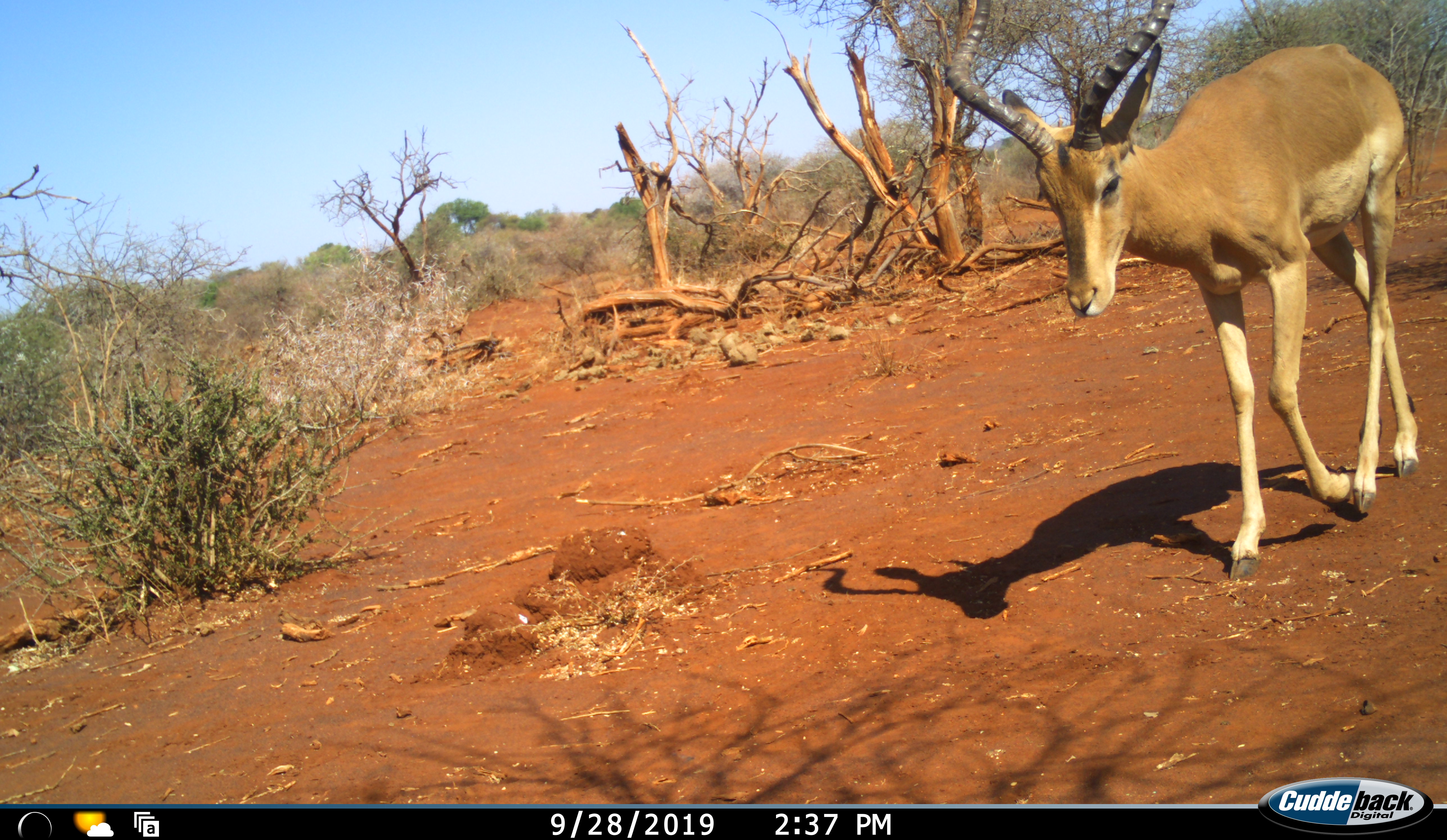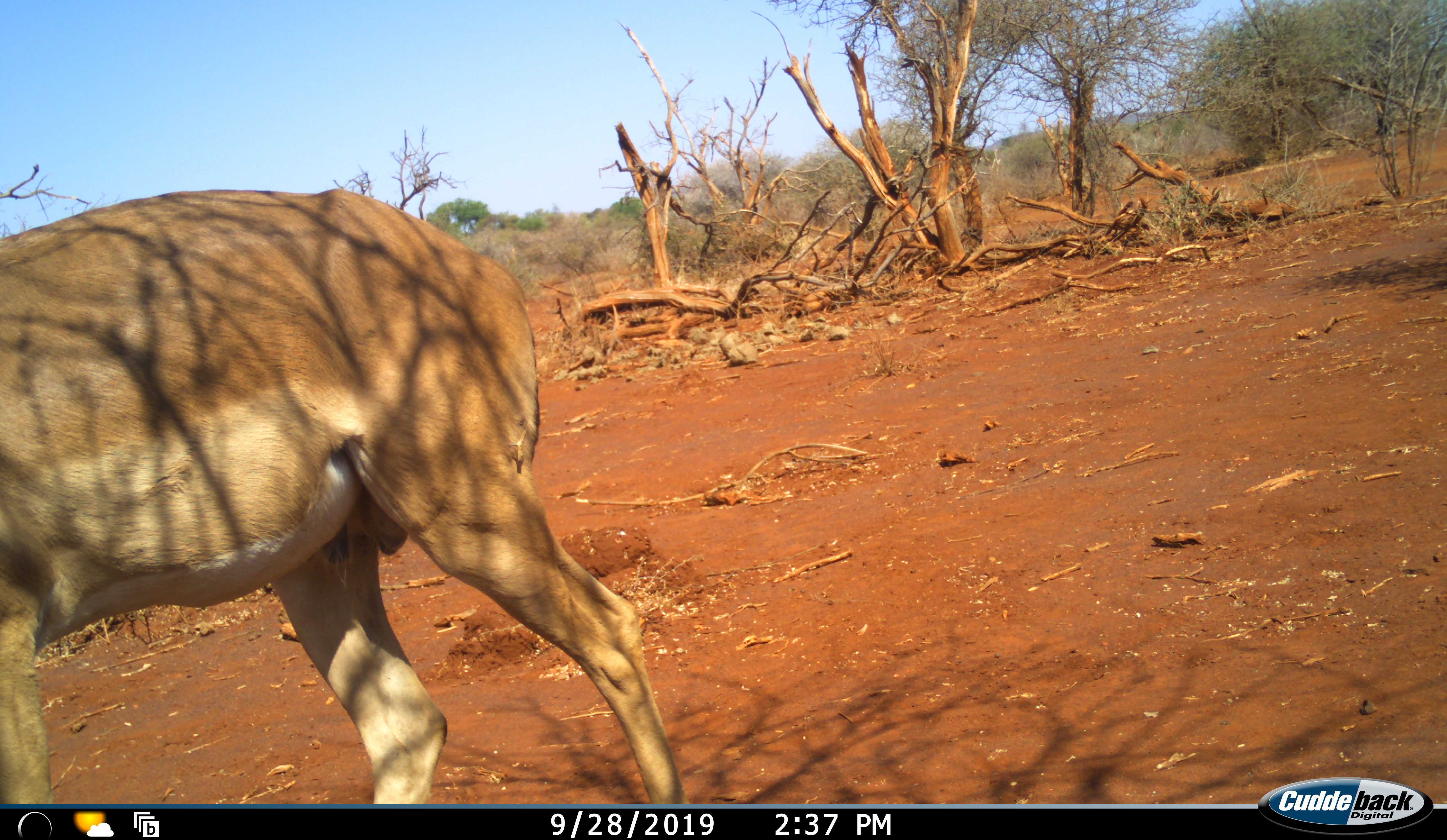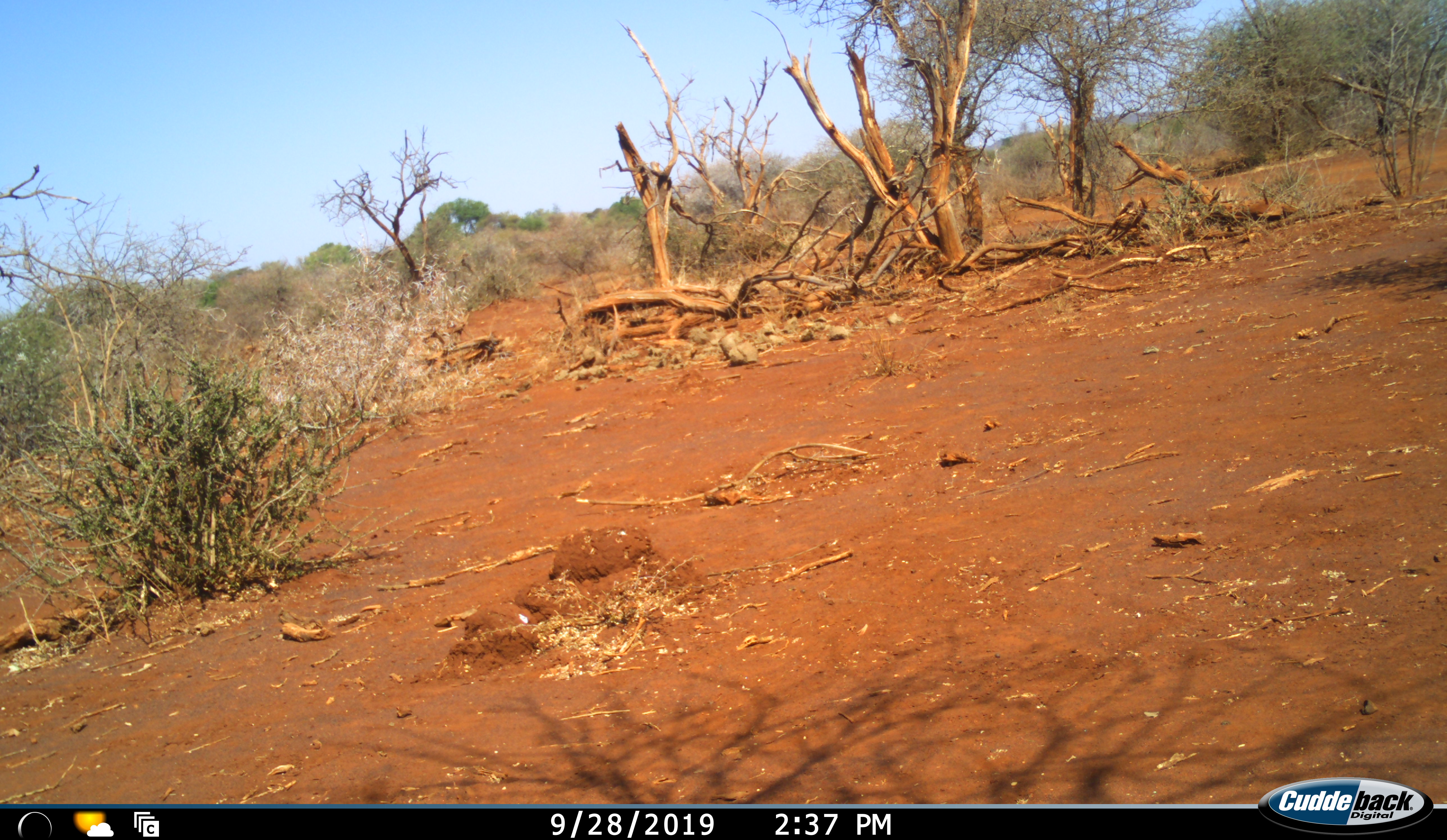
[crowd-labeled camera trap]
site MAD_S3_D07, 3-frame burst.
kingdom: Animalia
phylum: Chordata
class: Mammalia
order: Artiodactyla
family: Bovidae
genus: Aepyceros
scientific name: Aepyceros melampus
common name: impala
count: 1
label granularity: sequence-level